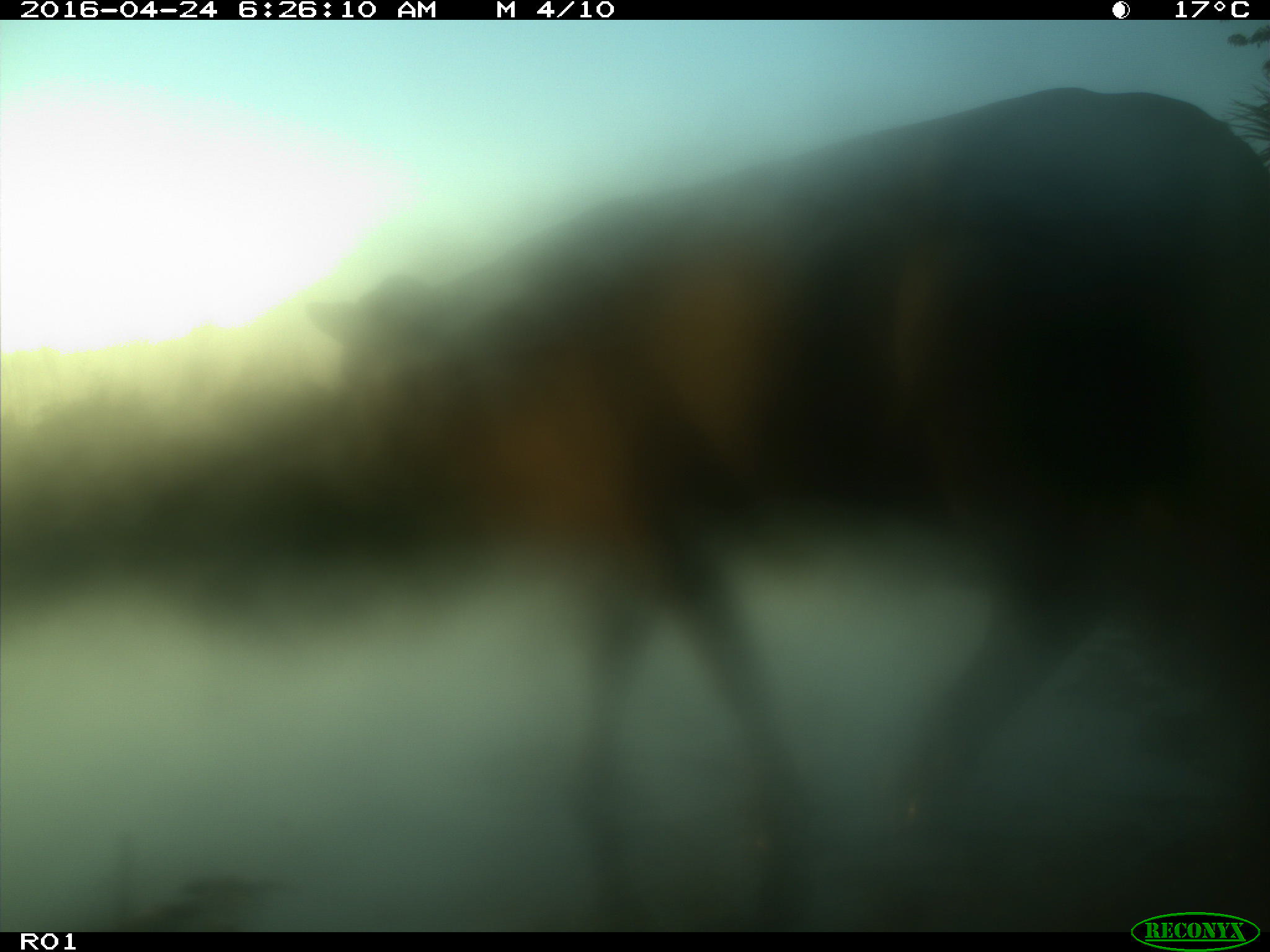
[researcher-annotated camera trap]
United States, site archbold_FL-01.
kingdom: Animalia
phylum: Chordata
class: Mammalia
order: Artiodactyla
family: Bovidae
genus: Bos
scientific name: Bos taurus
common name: domestic cow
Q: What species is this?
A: Bos taurus (domestic cow).